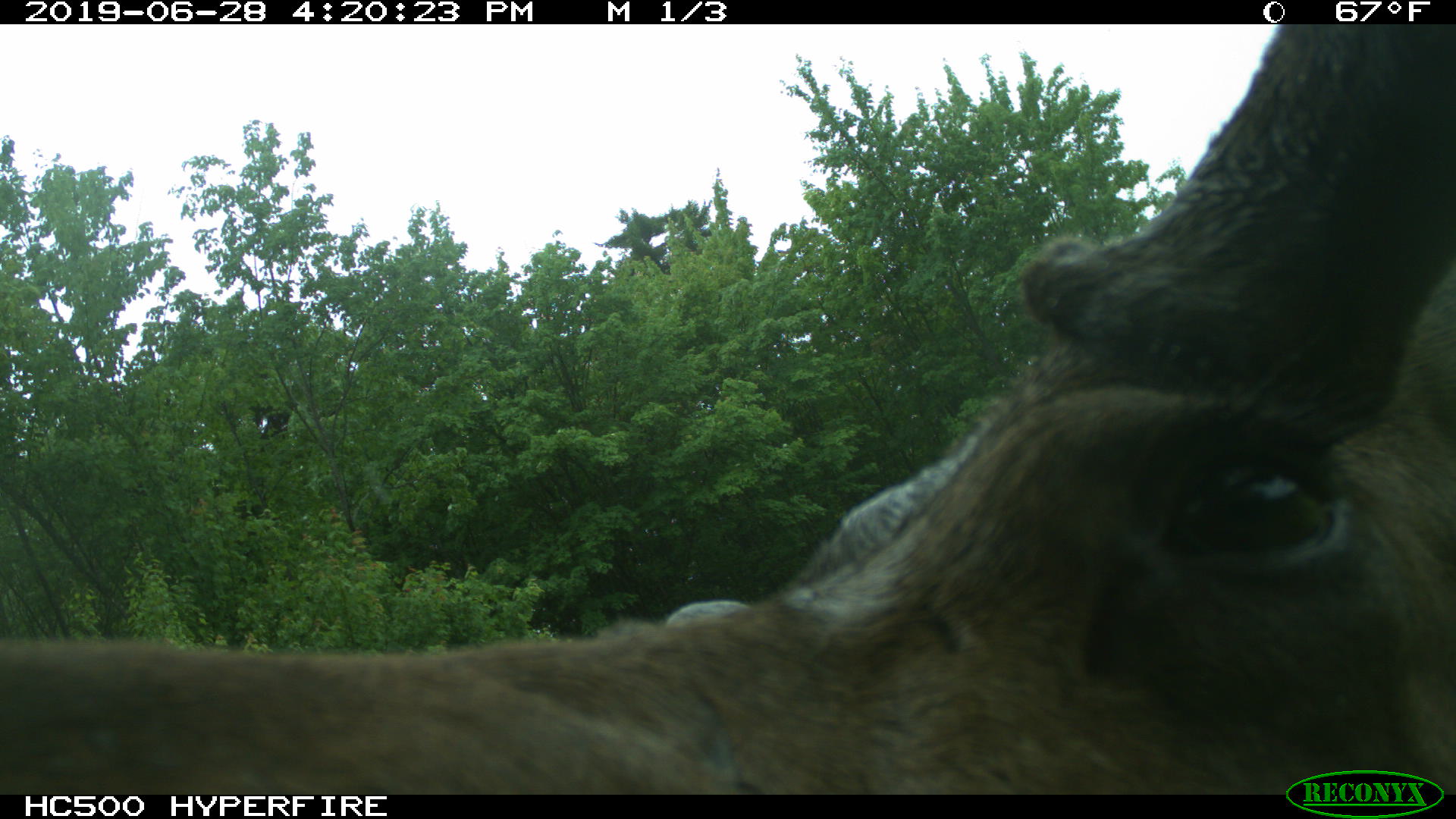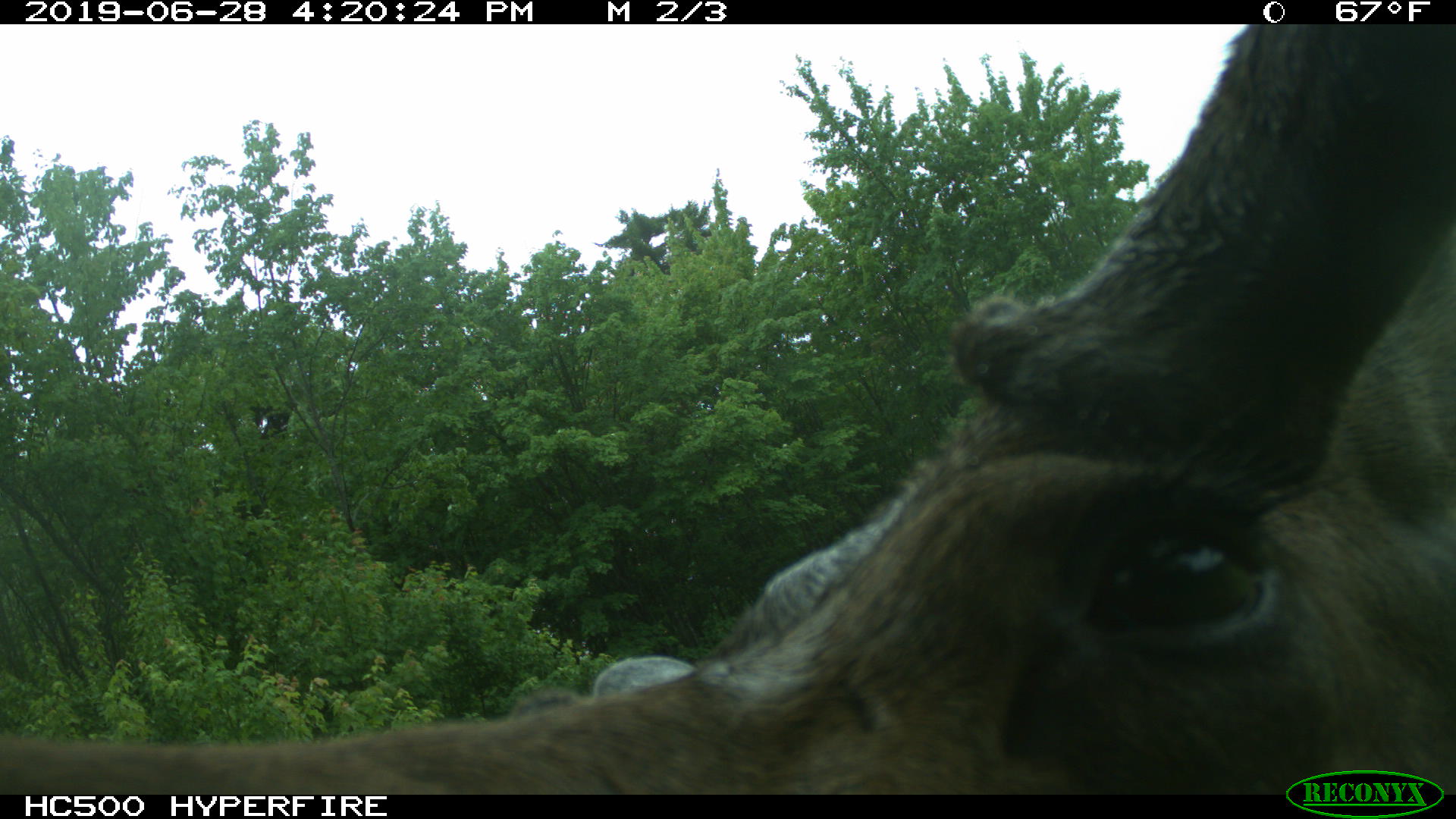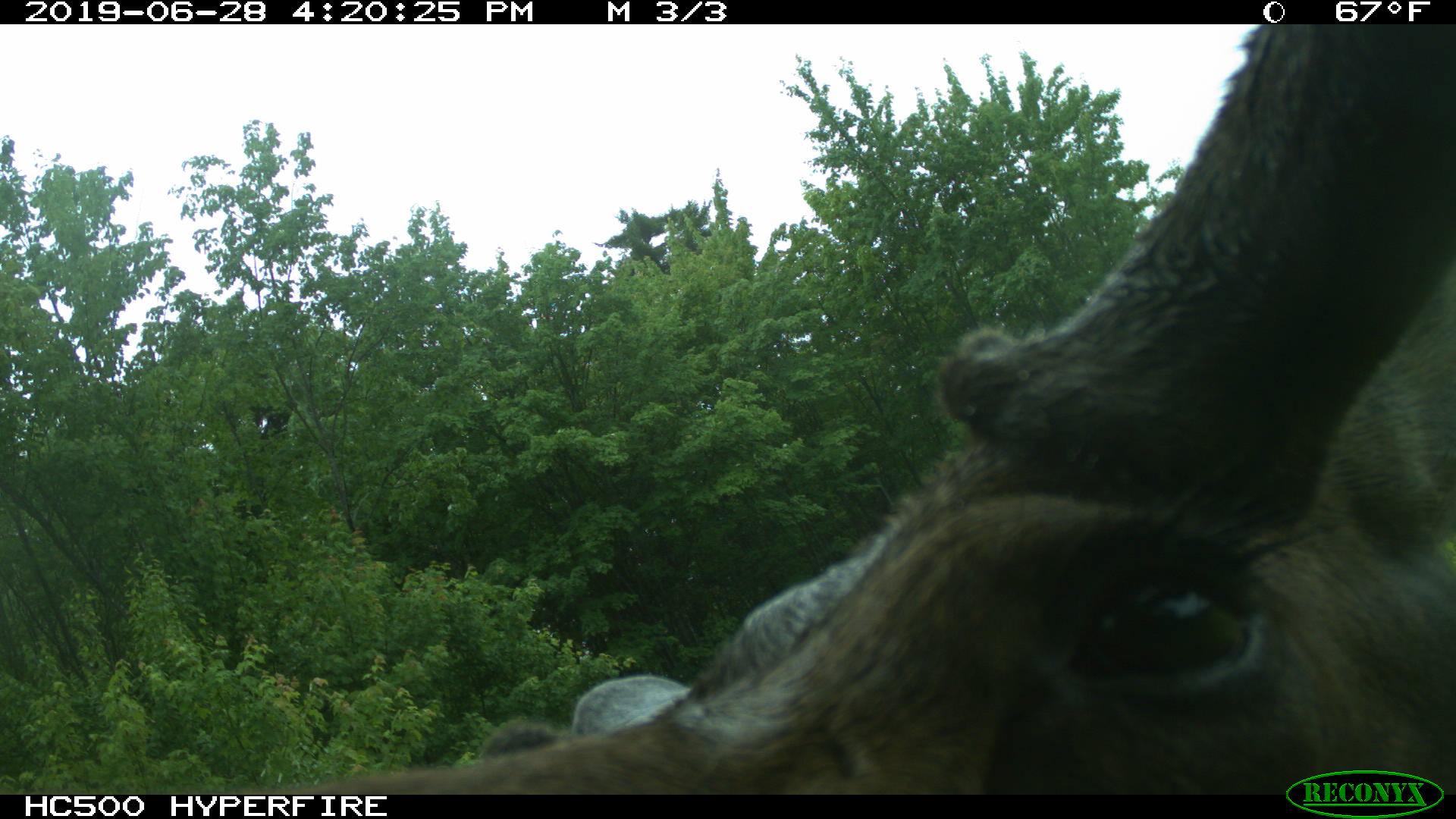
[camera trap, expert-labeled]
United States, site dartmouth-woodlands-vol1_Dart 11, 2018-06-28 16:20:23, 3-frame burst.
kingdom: Animalia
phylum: Chordata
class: Mammalia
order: Artiodactyla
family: Cervidae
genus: Alces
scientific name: Alces alces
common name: moose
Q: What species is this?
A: Moose (Alces alces).